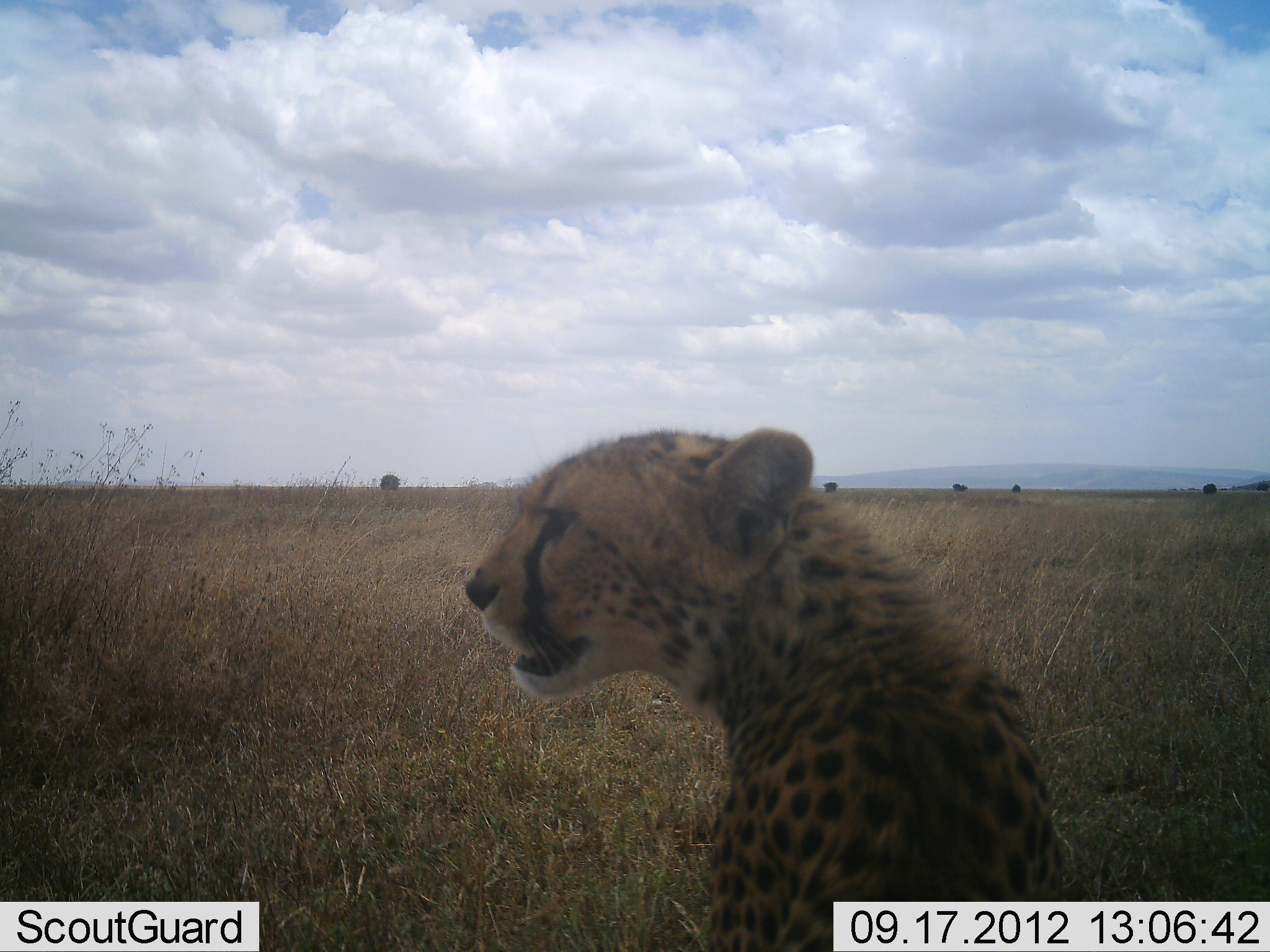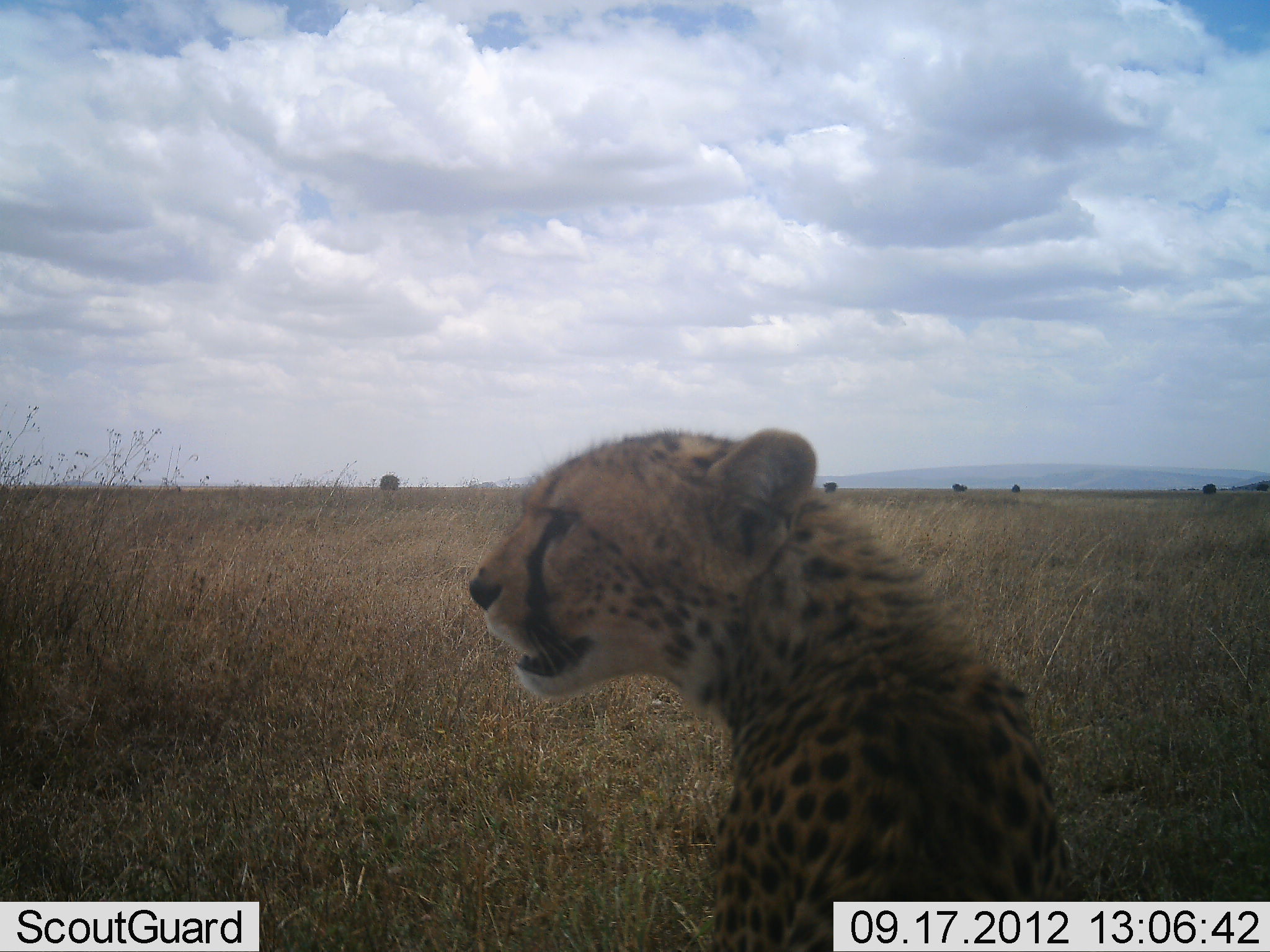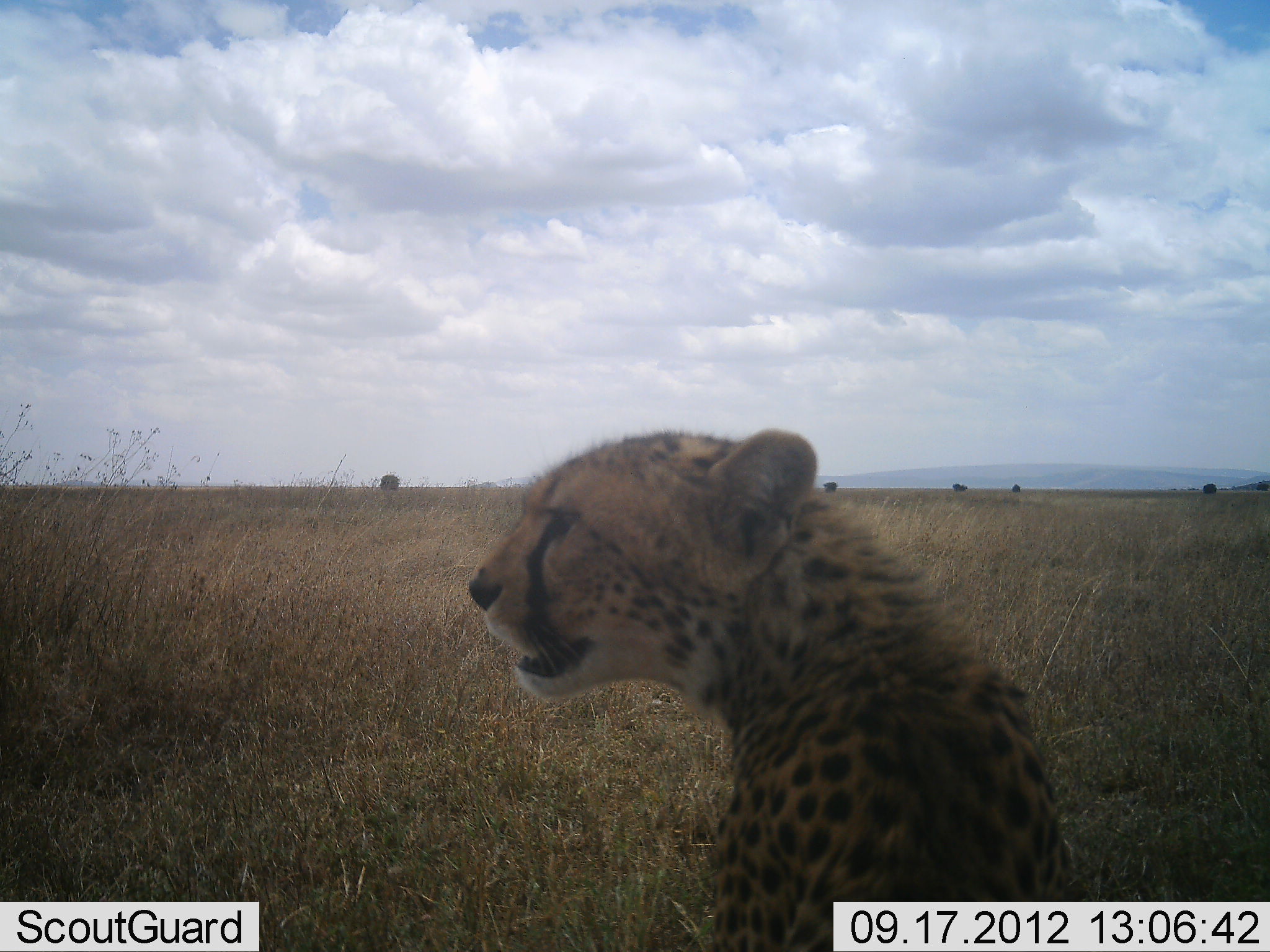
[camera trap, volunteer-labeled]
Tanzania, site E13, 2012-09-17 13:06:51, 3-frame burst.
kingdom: Animalia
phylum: Chordata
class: Mammalia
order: Carnivora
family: Felidae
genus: Acinonyx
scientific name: Acinonyx jubatus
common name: cheetah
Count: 1.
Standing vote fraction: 20%.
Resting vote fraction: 80%.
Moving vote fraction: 0%.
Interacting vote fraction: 0%.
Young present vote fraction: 0%.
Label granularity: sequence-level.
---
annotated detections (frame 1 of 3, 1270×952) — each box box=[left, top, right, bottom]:
animal: box=[464, 426, 1065, 952]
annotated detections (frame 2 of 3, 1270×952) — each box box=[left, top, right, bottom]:
animal: box=[468, 426, 1065, 952]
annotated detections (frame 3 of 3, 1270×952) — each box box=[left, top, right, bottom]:
animal: box=[468, 426, 1065, 952]